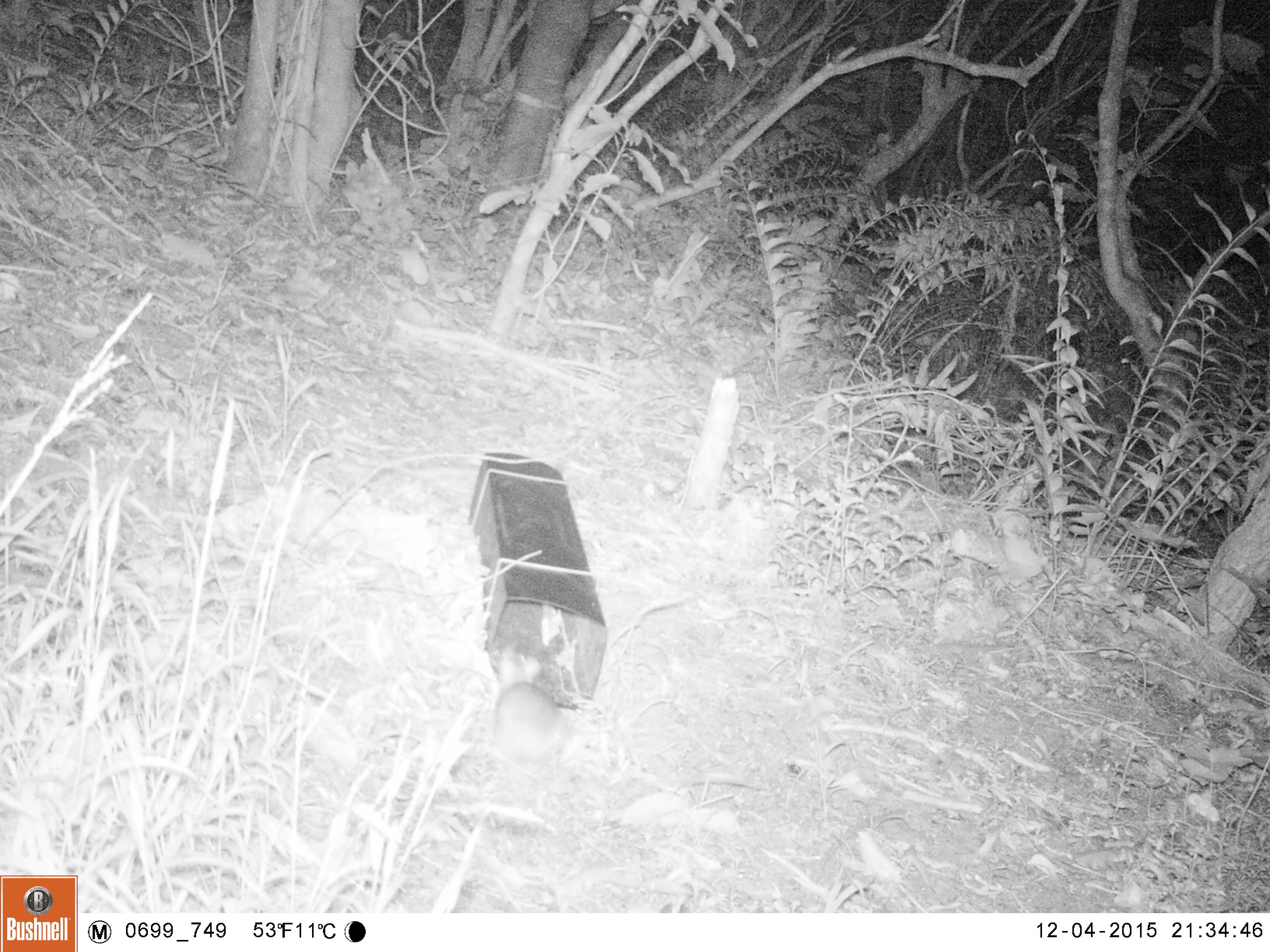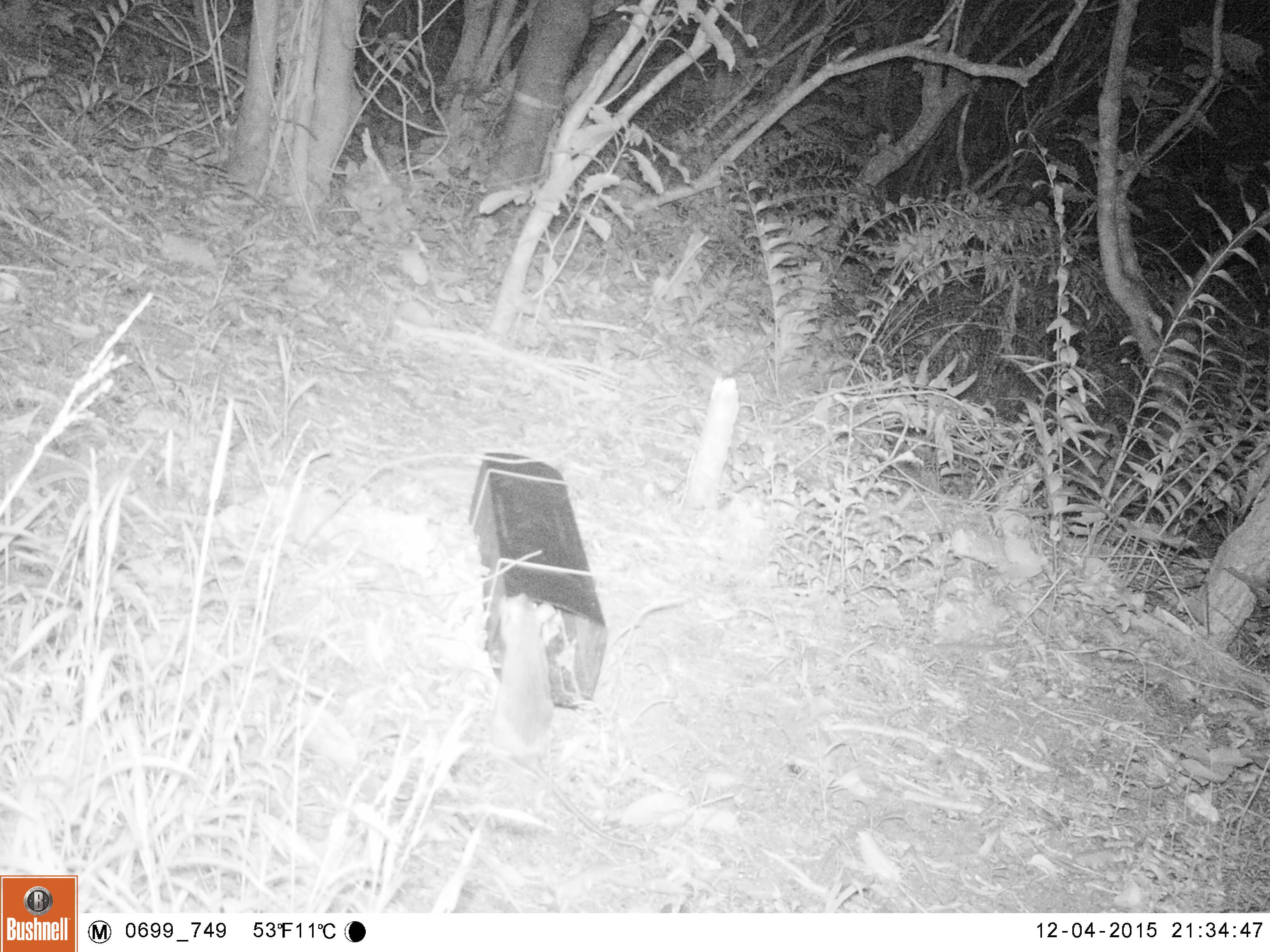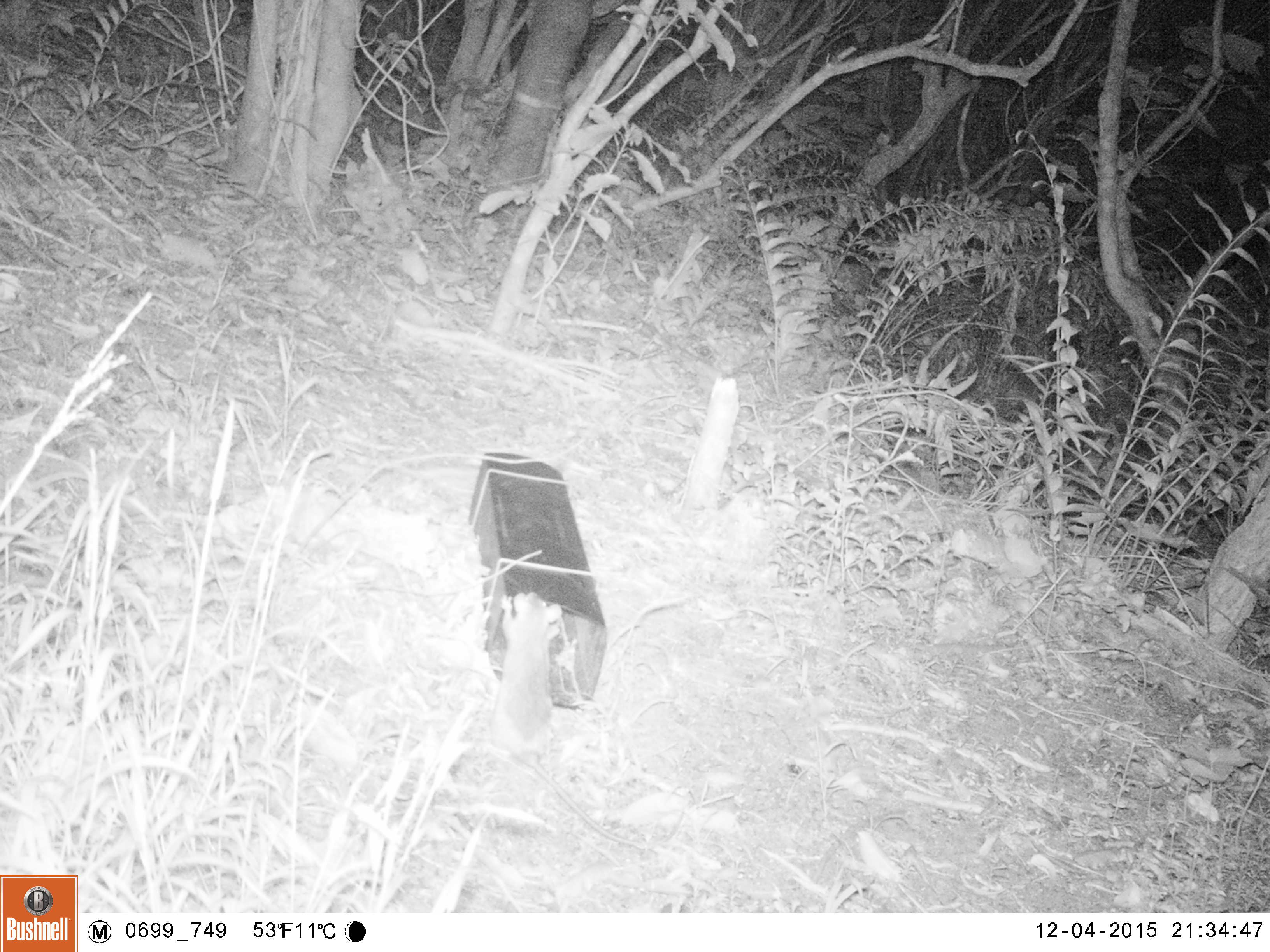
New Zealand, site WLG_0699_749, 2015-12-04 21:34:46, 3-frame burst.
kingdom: Animalia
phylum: Chordata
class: Mammalia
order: Rodentia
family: Muridae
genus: Rattus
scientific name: Rattus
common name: rat